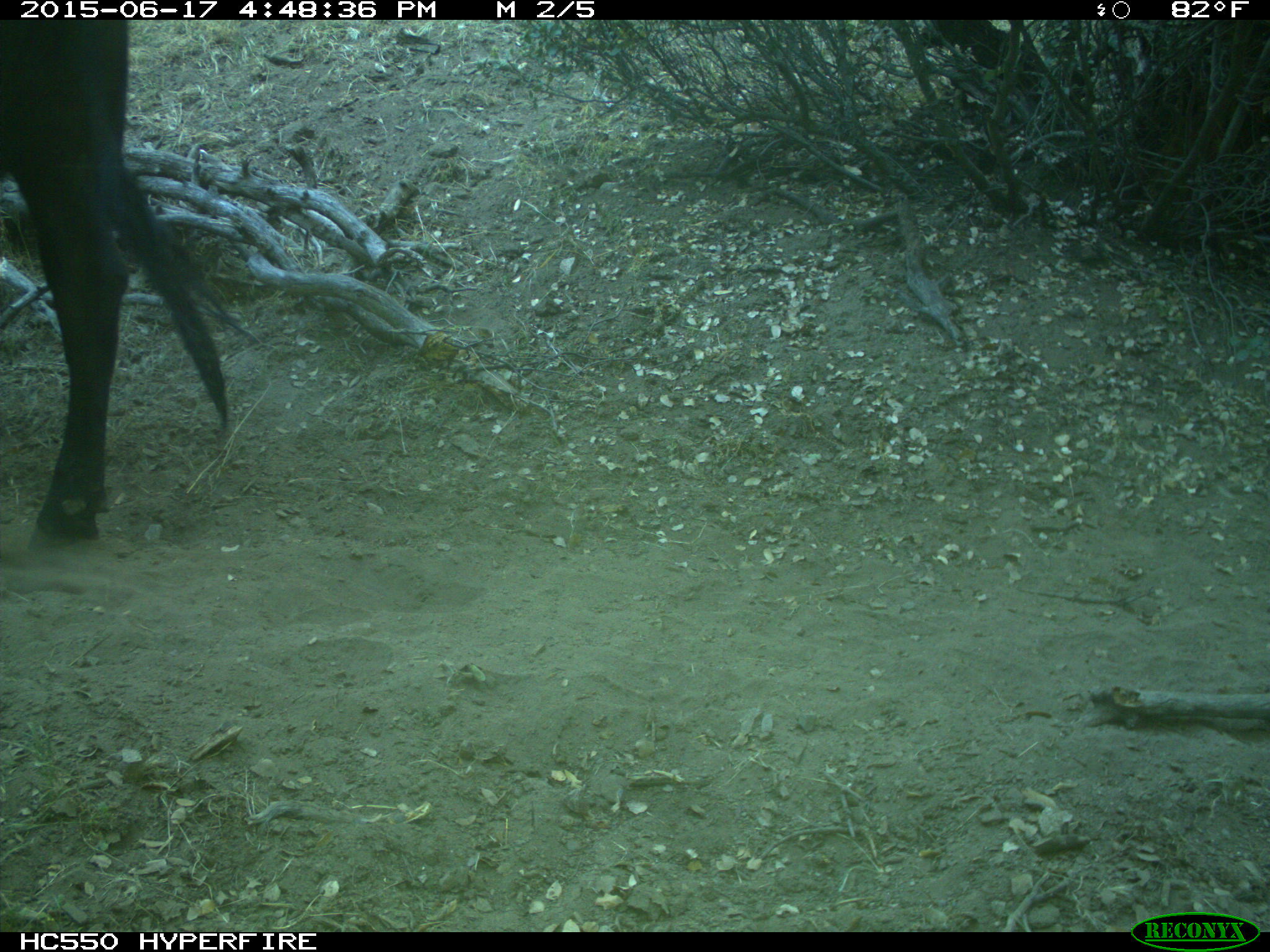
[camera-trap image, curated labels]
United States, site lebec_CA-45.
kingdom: Animalia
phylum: Chordata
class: Mammalia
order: Artiodactyla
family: Bovidae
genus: Bos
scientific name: Bos taurus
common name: domestic cow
Bos taurus (domestic cow).